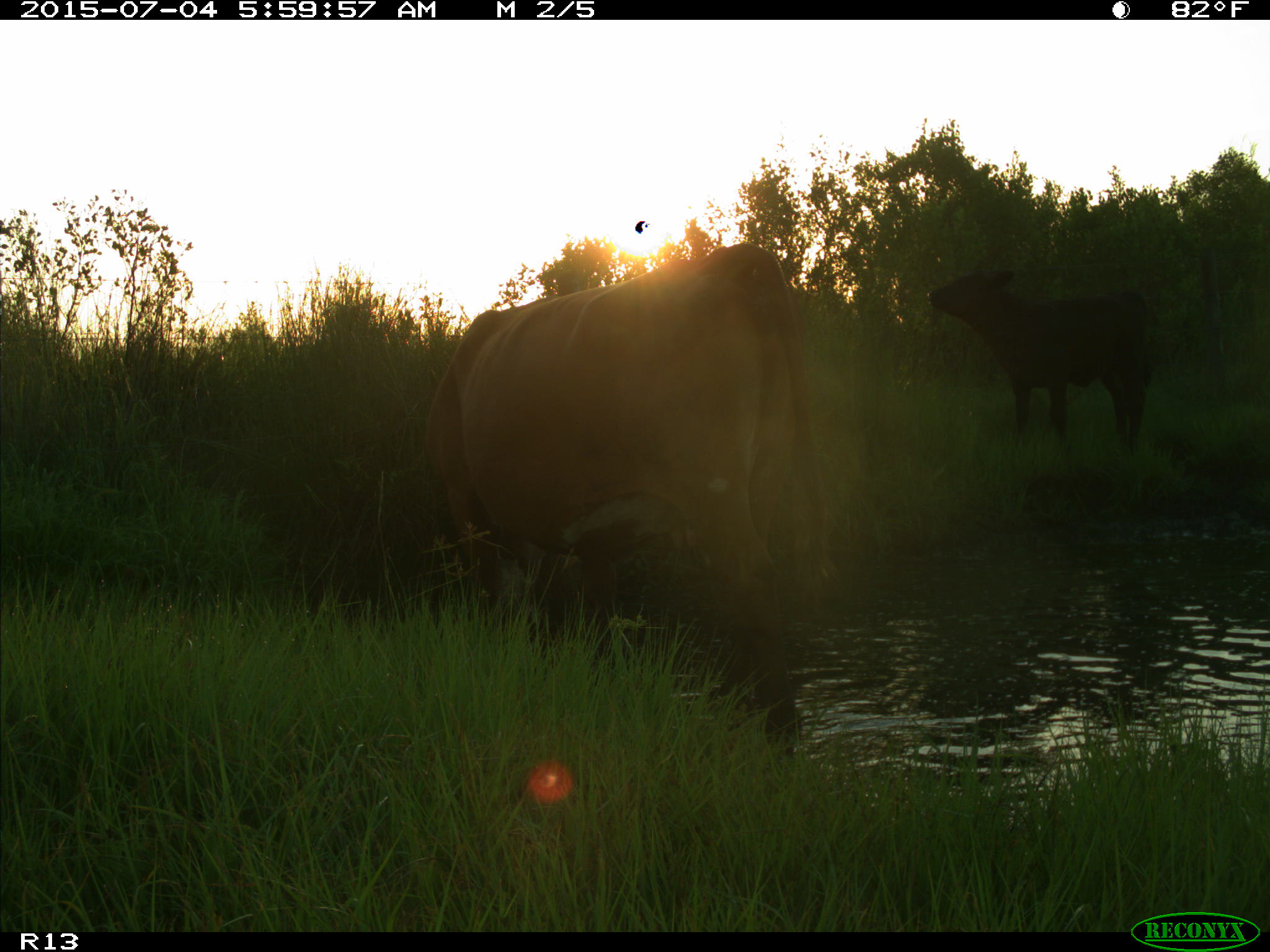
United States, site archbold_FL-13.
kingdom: Animalia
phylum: Chordata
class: Mammalia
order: Artiodactyla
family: Bovidae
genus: Bos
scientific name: Bos taurus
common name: domestic cow